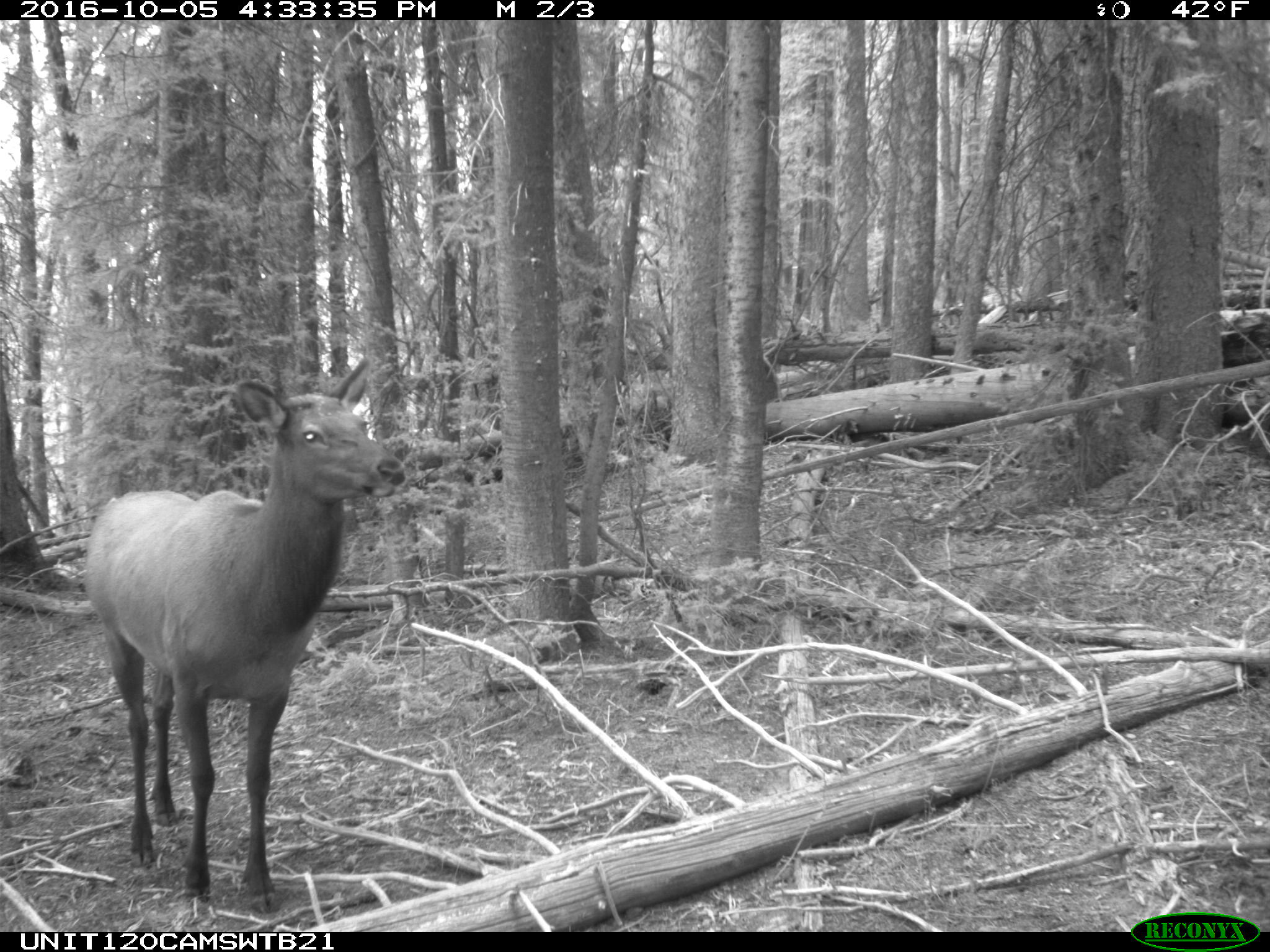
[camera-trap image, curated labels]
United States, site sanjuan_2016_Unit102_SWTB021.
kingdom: Animalia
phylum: Chordata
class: Mammalia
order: Artiodactyla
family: Cervidae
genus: Cervus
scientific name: Cervus elaphus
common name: red deer